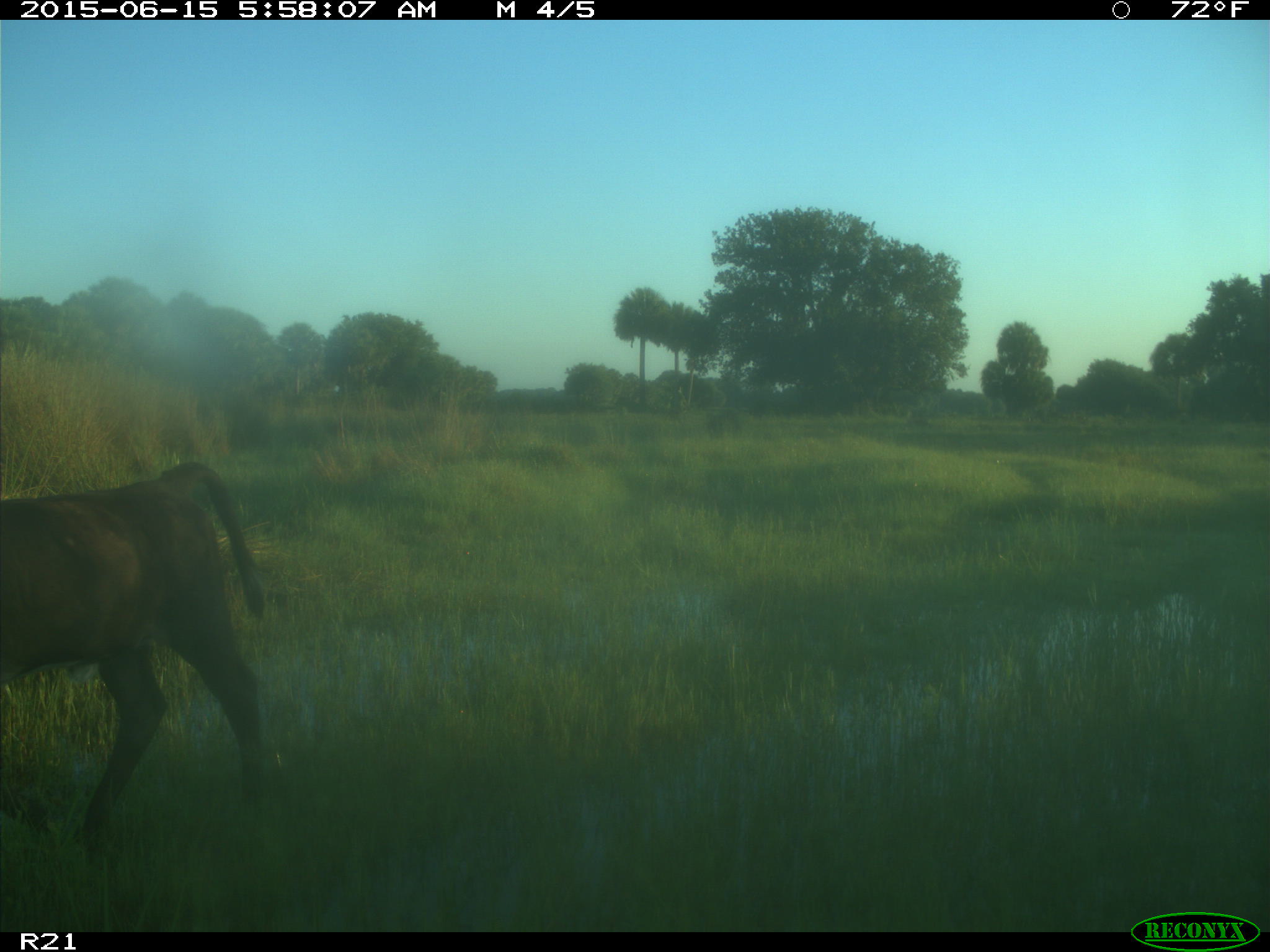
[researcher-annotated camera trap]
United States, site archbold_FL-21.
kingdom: Animalia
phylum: Chordata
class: Mammalia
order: Artiodactyla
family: Bovidae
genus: Bos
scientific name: Bos taurus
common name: domestic cow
Bos taurus (domestic cow).